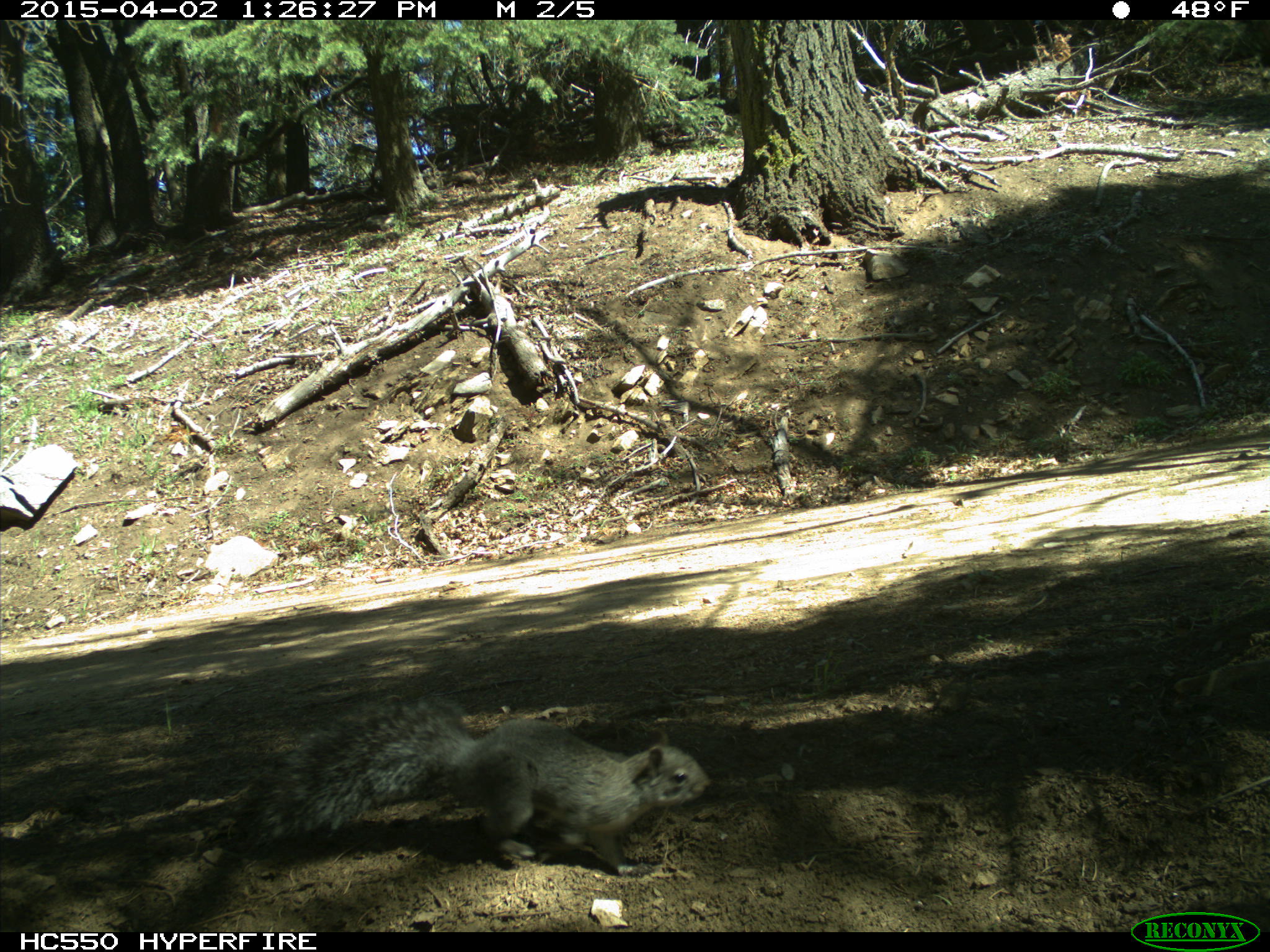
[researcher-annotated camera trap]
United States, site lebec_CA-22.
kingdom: Animalia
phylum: Chordata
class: Mammalia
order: Rodentia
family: Sciuridae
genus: Sciurus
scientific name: Sciurus carolinensis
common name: eastern gray squirrel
Sciurus carolinensis (eastern gray squirrel).